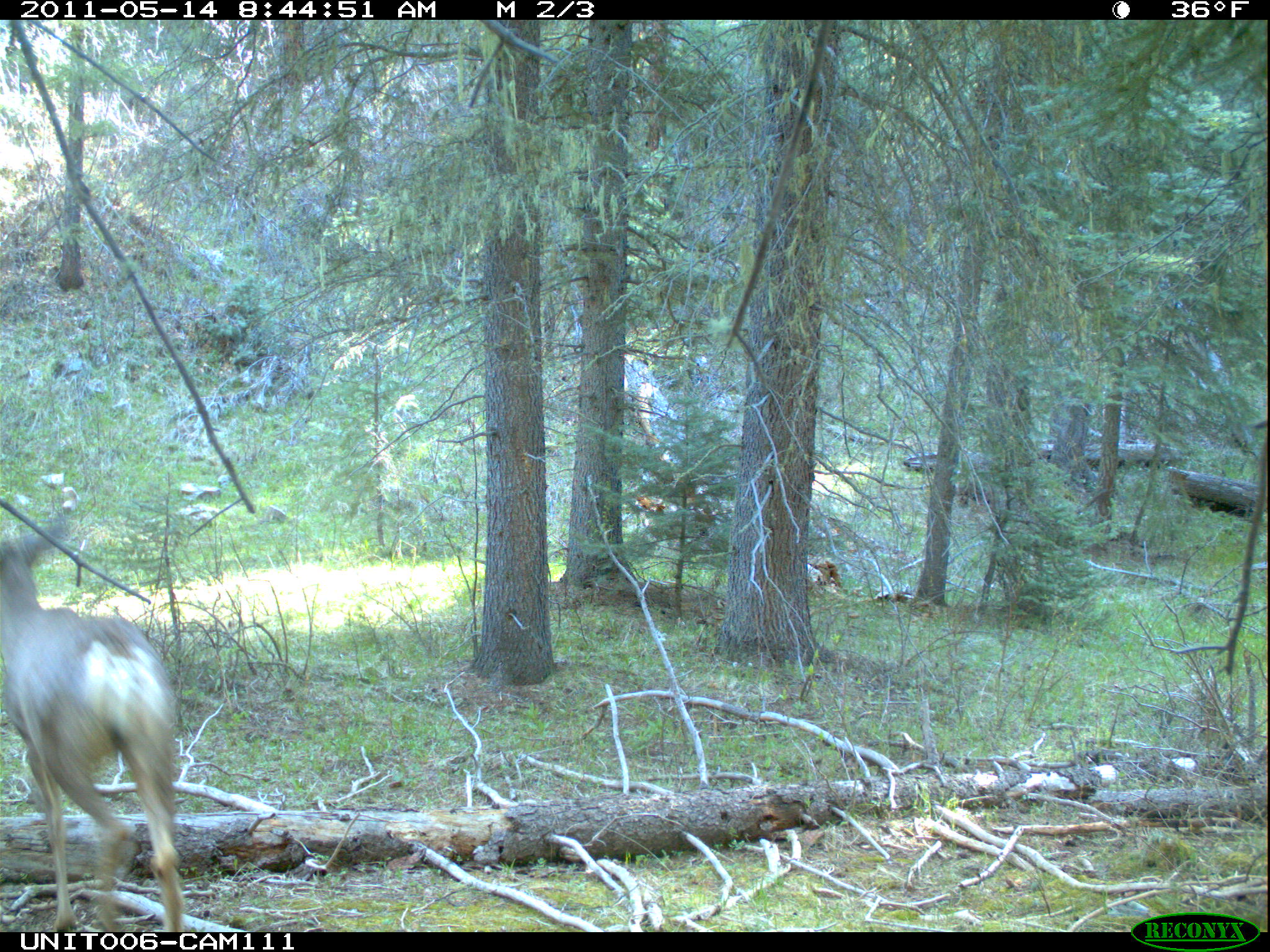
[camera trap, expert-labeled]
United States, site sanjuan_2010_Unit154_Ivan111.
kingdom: Animalia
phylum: Chordata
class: Mammalia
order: Artiodactyla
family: Cervidae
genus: Odocoileus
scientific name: Odocoileus hemionus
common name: mule deer